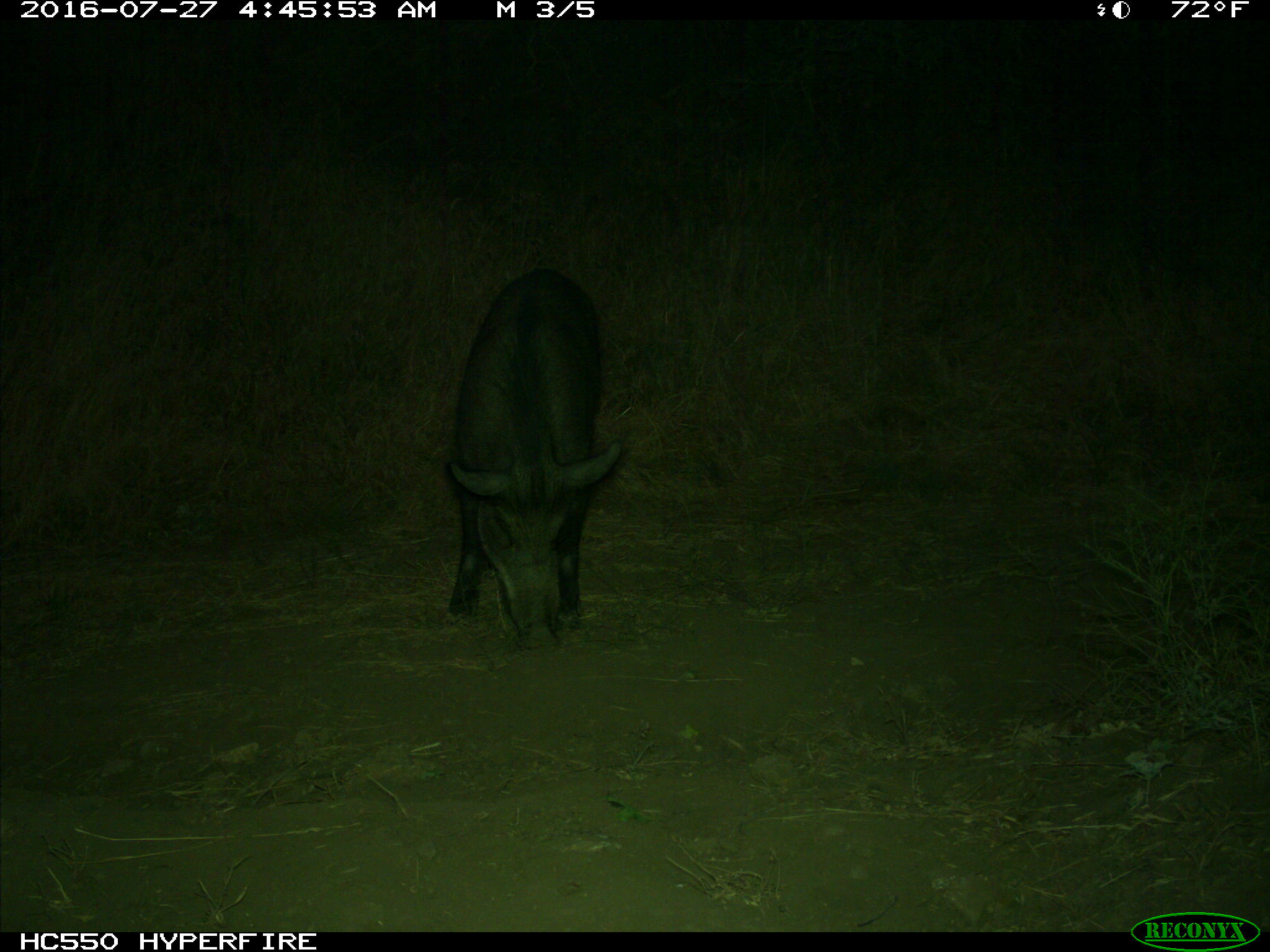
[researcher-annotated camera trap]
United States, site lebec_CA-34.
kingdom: Animalia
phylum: Chordata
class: Mammalia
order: Artiodactyla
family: Suidae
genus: Sus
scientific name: Sus scrofa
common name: wild boar